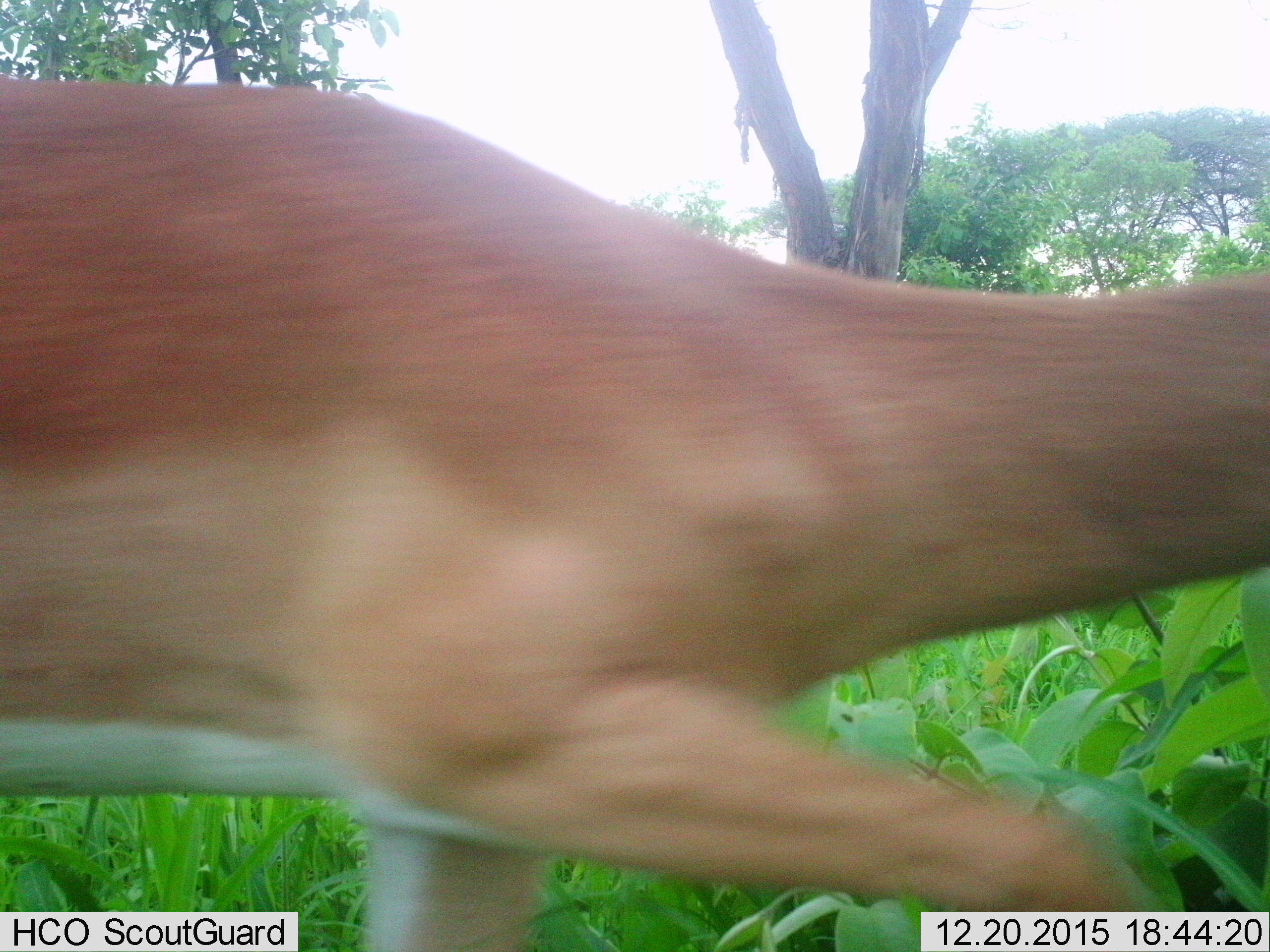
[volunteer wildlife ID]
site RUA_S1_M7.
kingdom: Animalia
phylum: Chordata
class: Mammalia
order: Artiodactyla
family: Bovidae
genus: Aepyceros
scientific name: Aepyceros melampus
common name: impala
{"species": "impala (Aepyceros melampus)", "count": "1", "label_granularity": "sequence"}